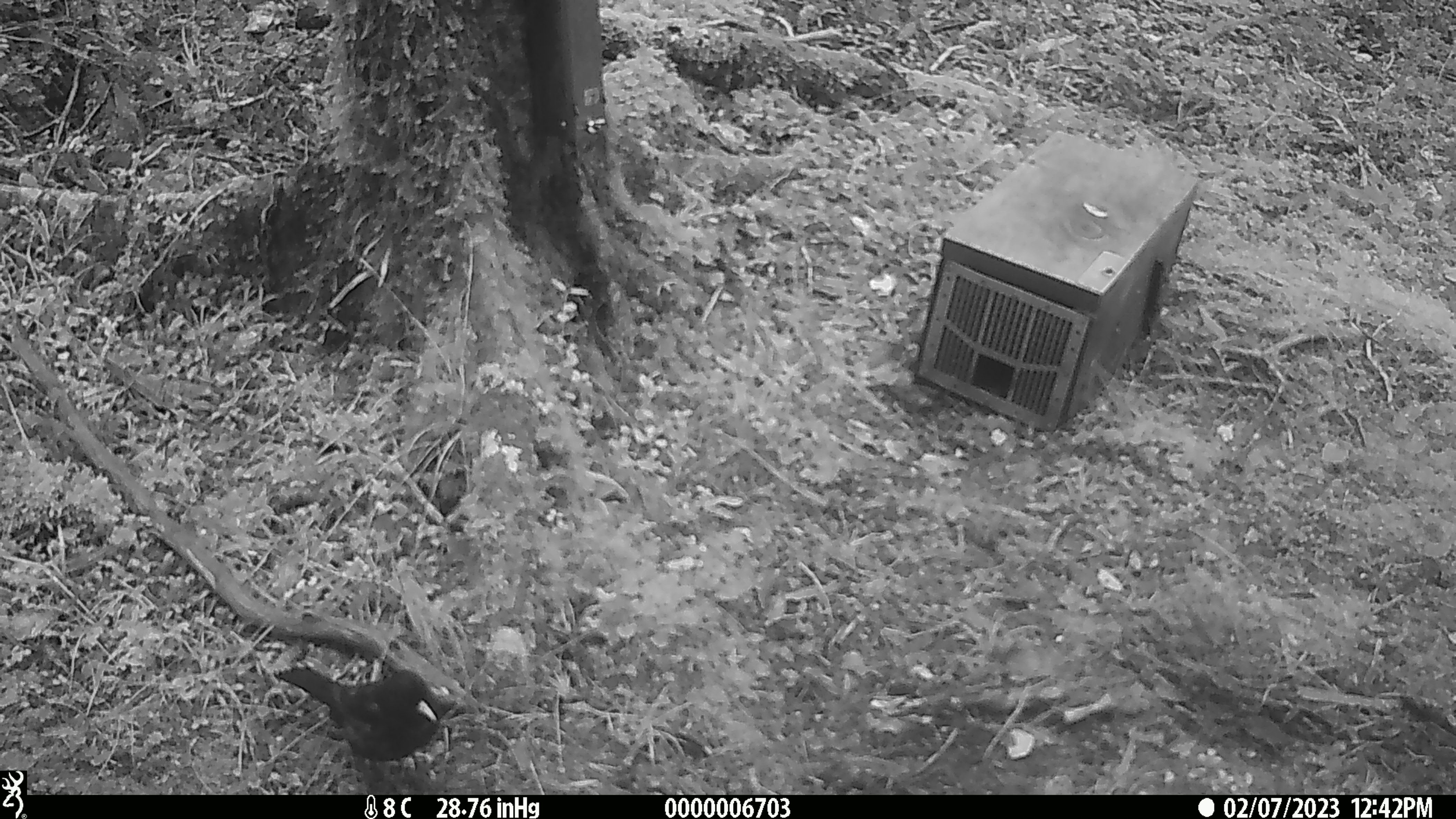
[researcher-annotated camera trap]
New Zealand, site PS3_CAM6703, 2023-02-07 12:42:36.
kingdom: Animalia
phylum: Chordata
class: Aves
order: Passeriformes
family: Turdidae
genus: Turdus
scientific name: Turdus merula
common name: eurasian blackbird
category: blackbird